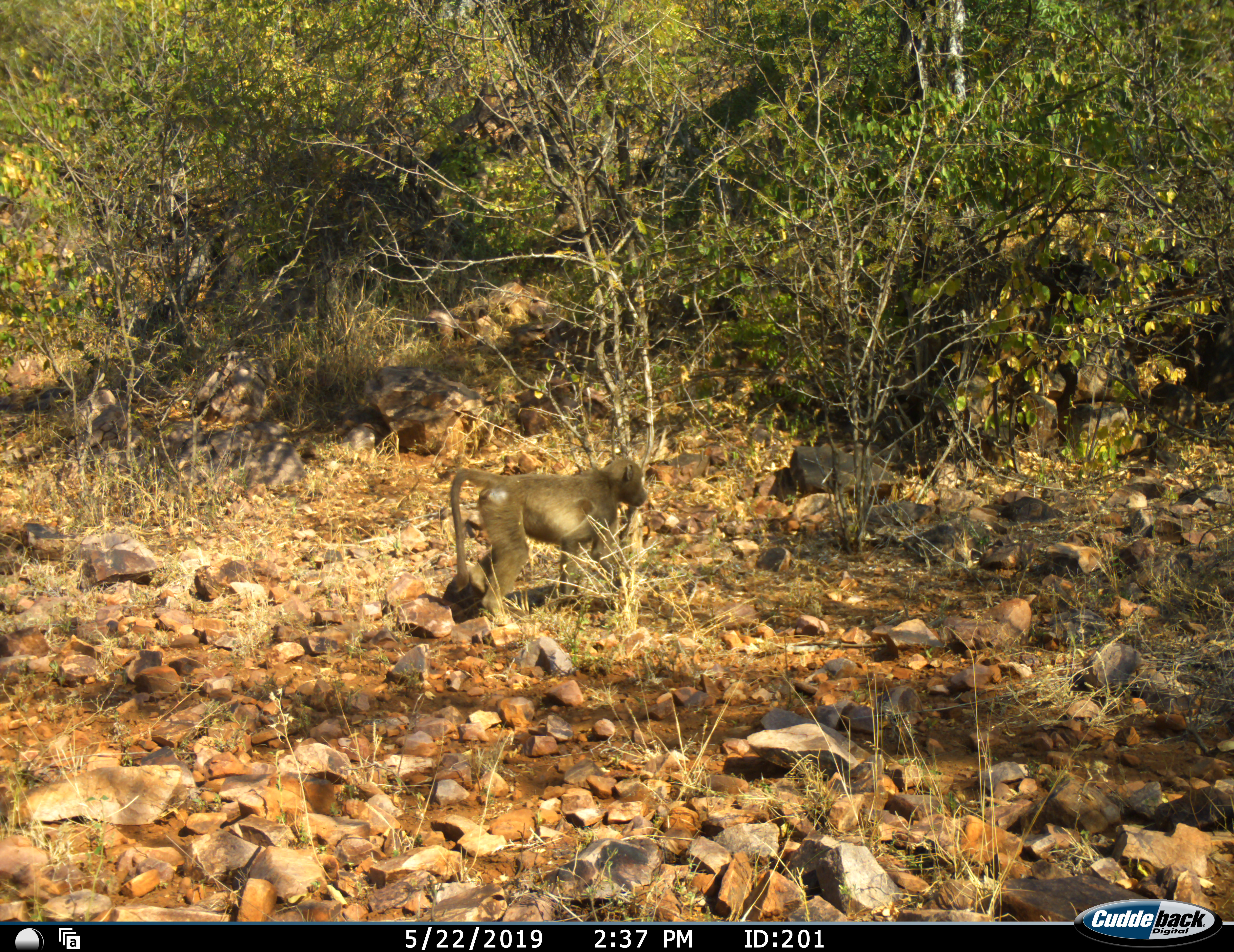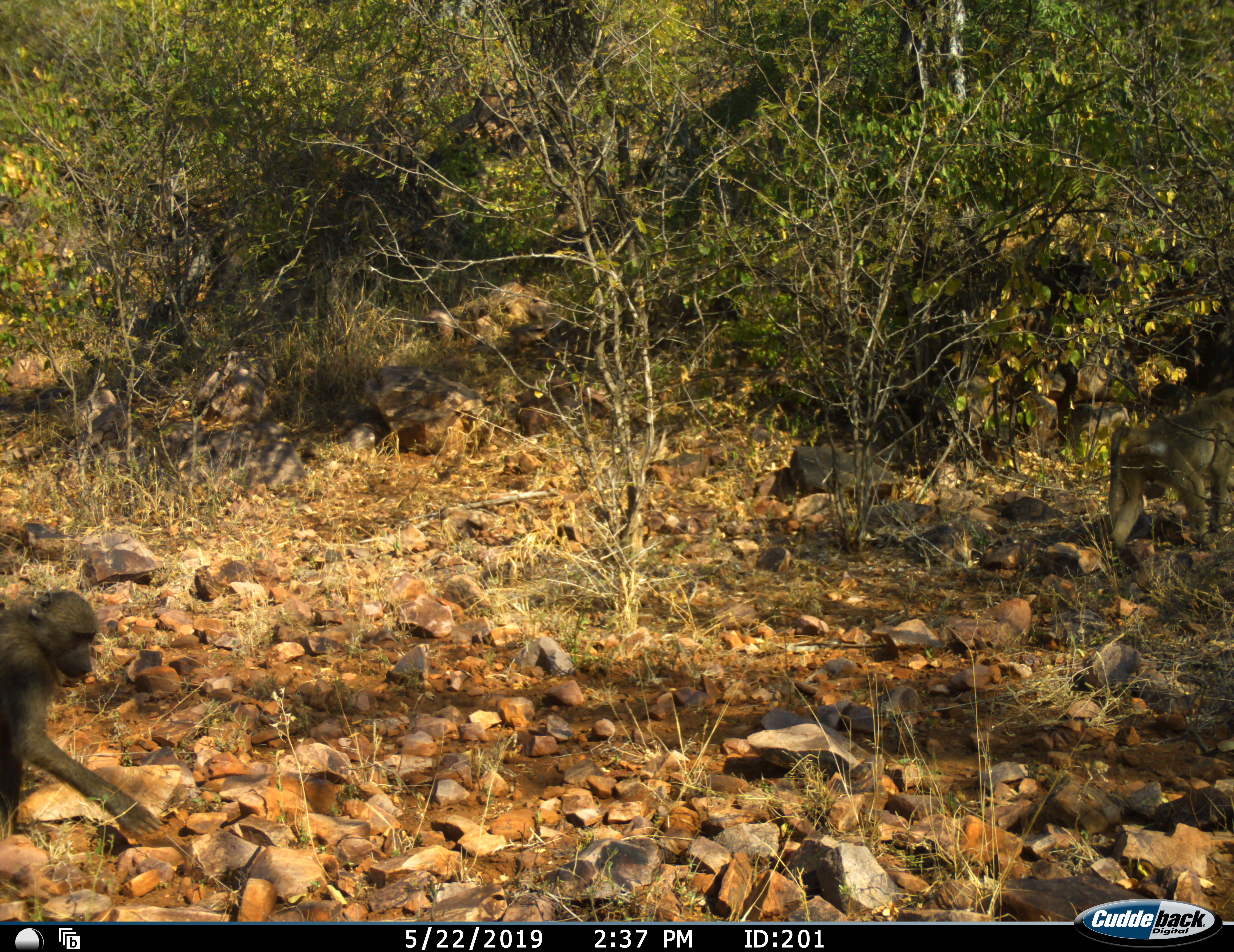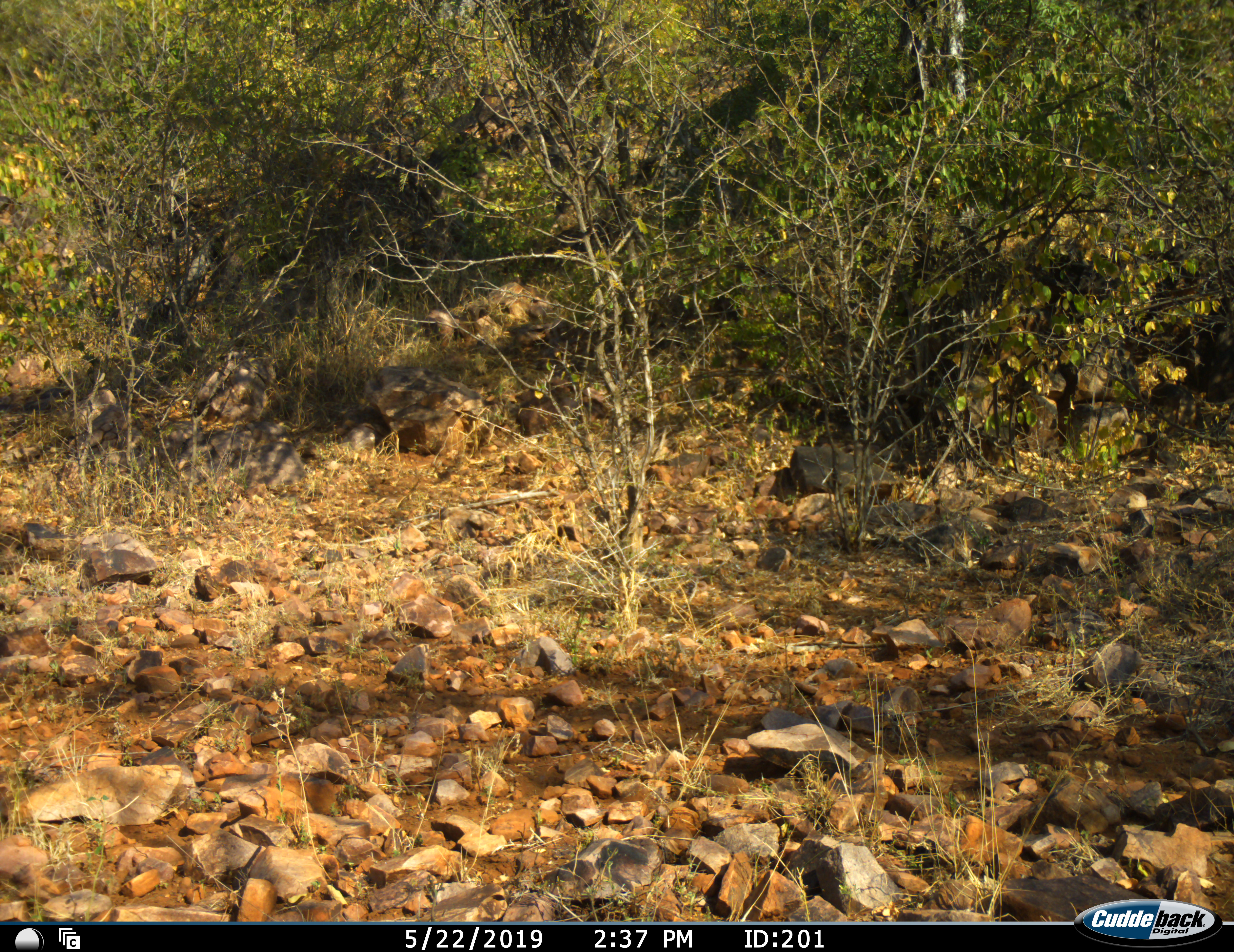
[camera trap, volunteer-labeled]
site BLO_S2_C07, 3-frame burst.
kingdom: Animalia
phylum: Chordata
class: Mammalia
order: Primates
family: Cercopithecidae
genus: Papio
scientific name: Papio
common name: baboon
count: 2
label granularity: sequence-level